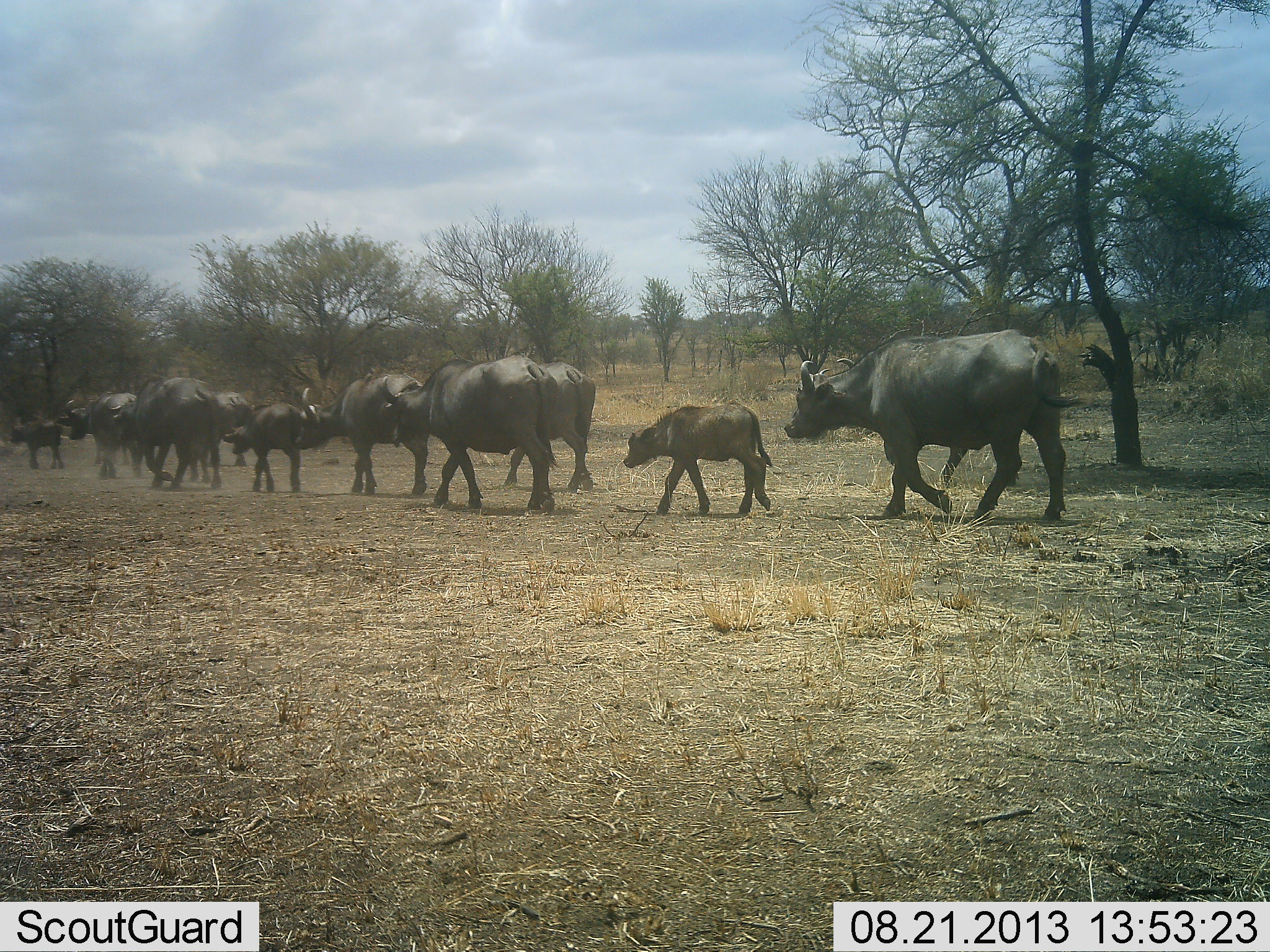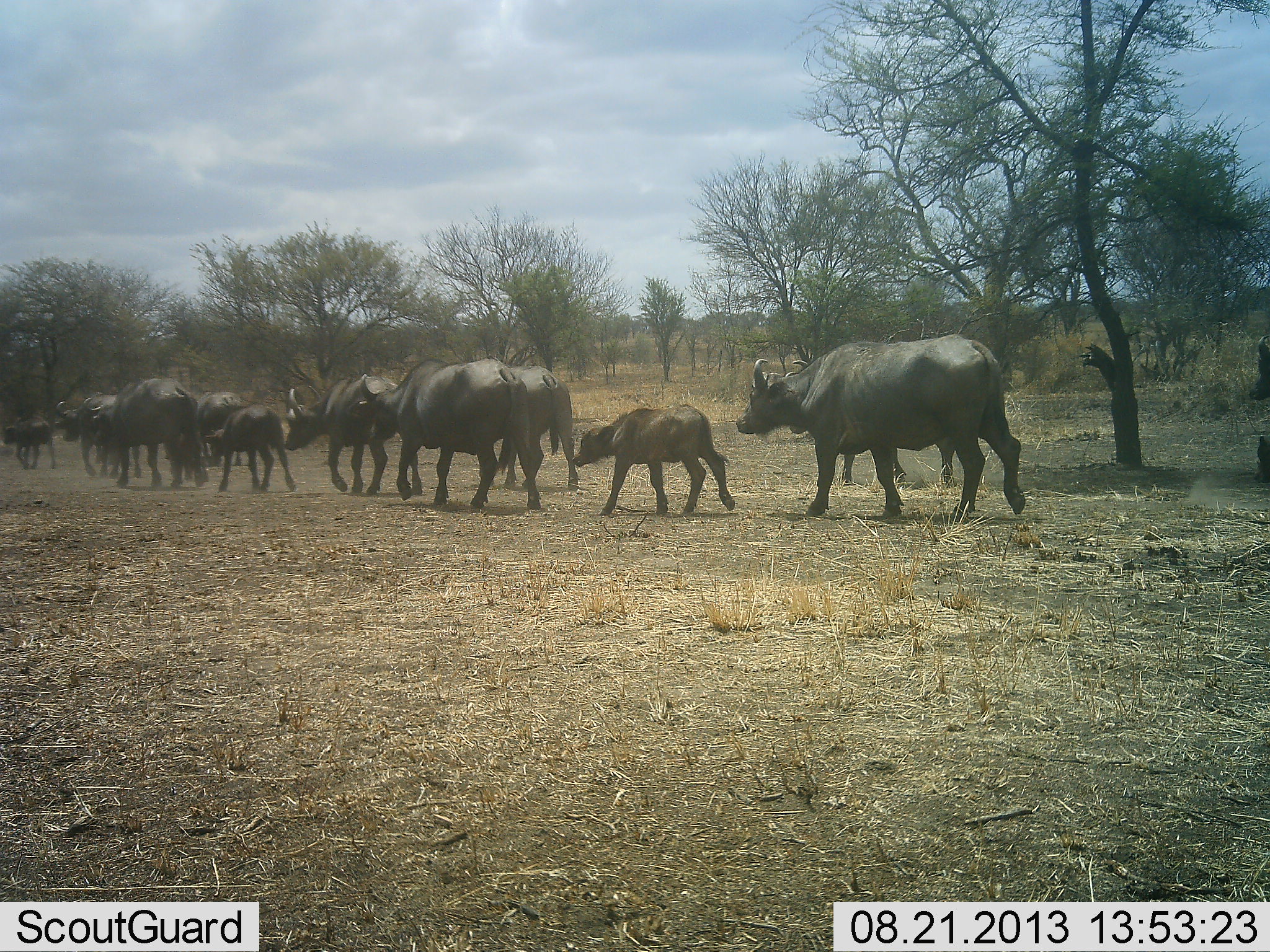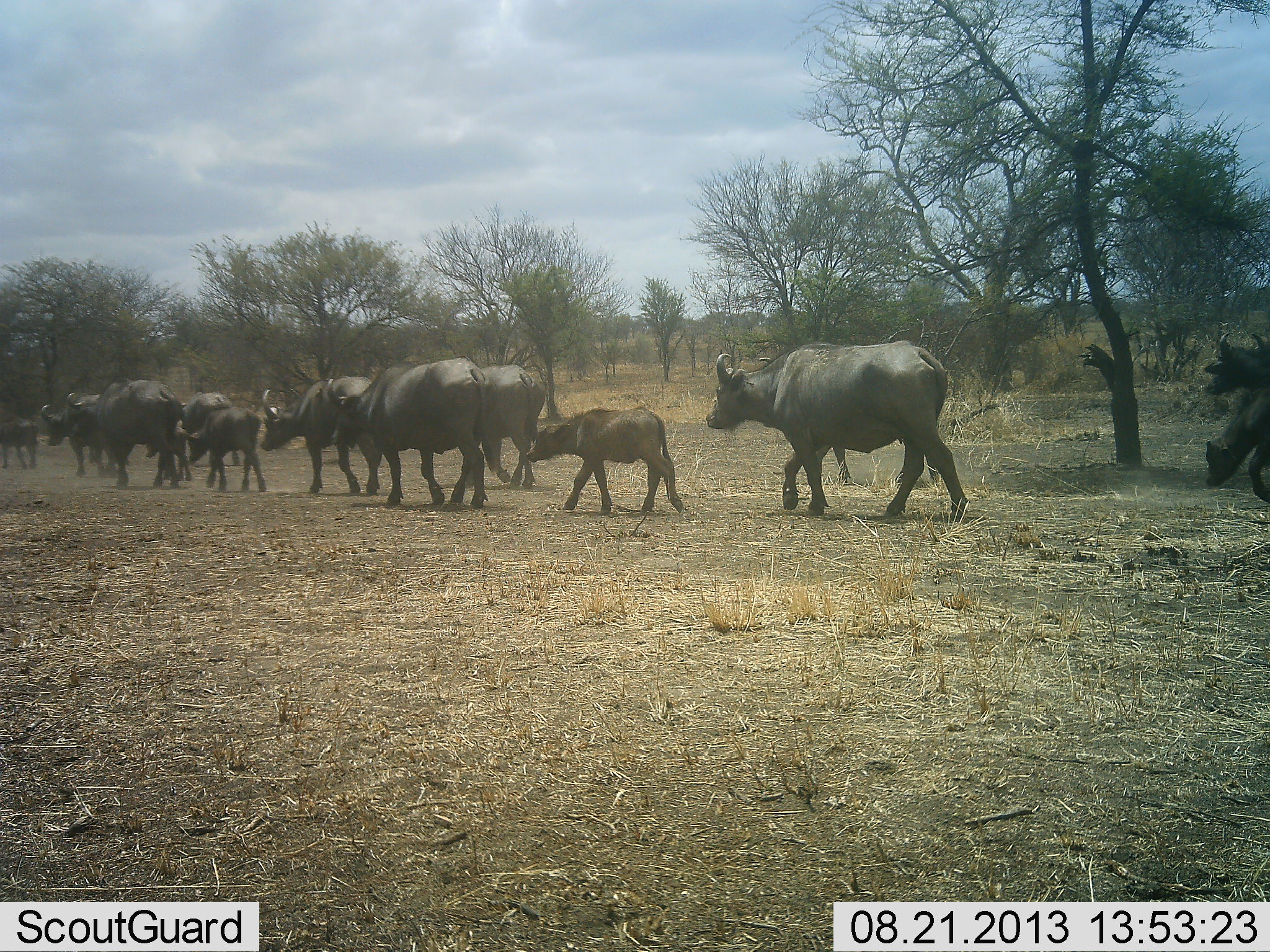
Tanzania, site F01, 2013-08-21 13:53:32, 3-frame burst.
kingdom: Animalia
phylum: Chordata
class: Mammalia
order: Artiodactyla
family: Bovidae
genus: Syncerus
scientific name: Syncerus caffer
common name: cape buffalo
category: buffalo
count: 11-50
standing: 6%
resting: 0%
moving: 100%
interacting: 0%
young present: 88%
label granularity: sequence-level